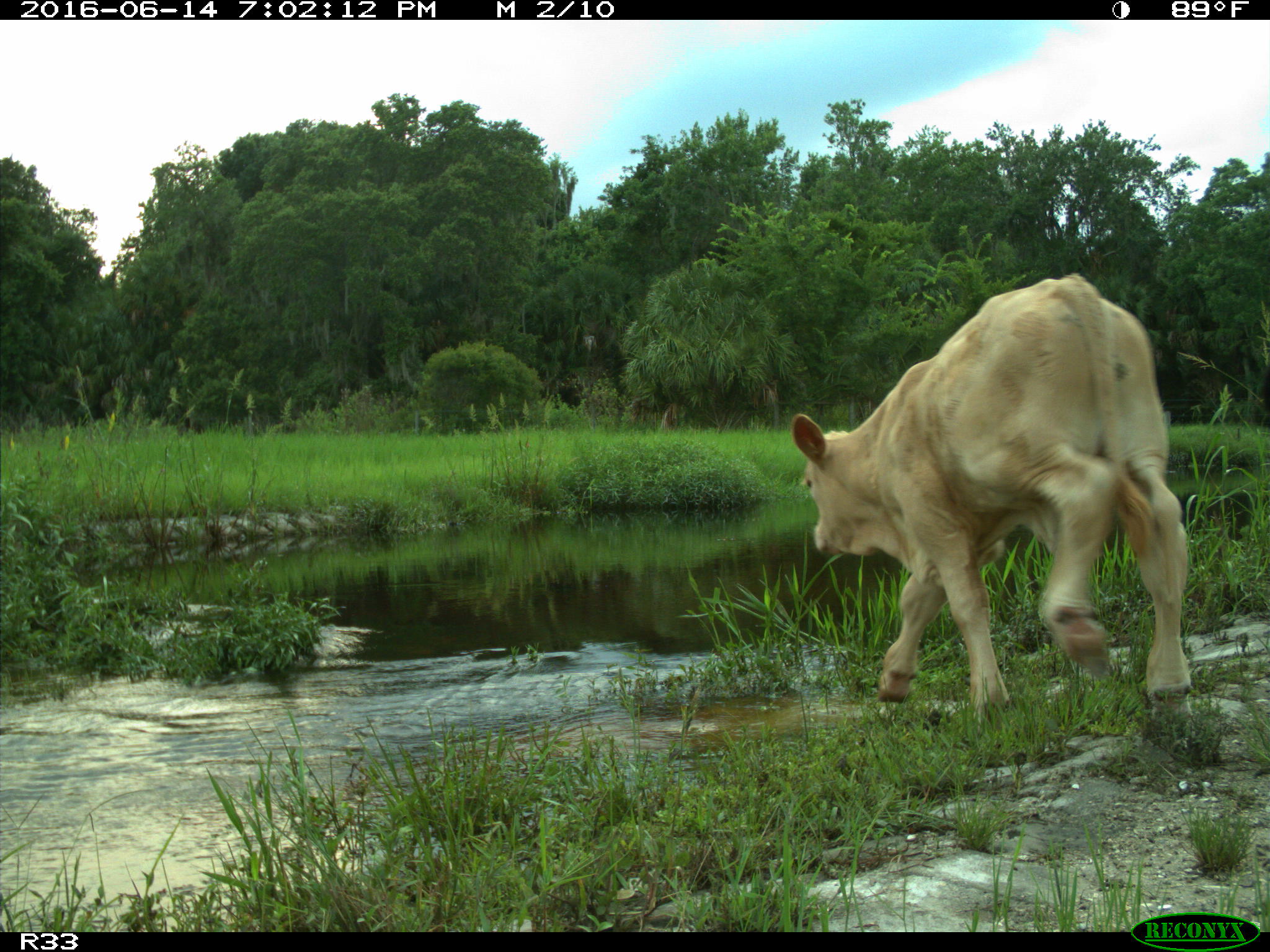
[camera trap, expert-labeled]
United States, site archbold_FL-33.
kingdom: Animalia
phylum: Chordata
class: Mammalia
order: Artiodactyla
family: Bovidae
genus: Bos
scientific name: Bos taurus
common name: domestic cow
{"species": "Bos taurus (domestic cow)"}